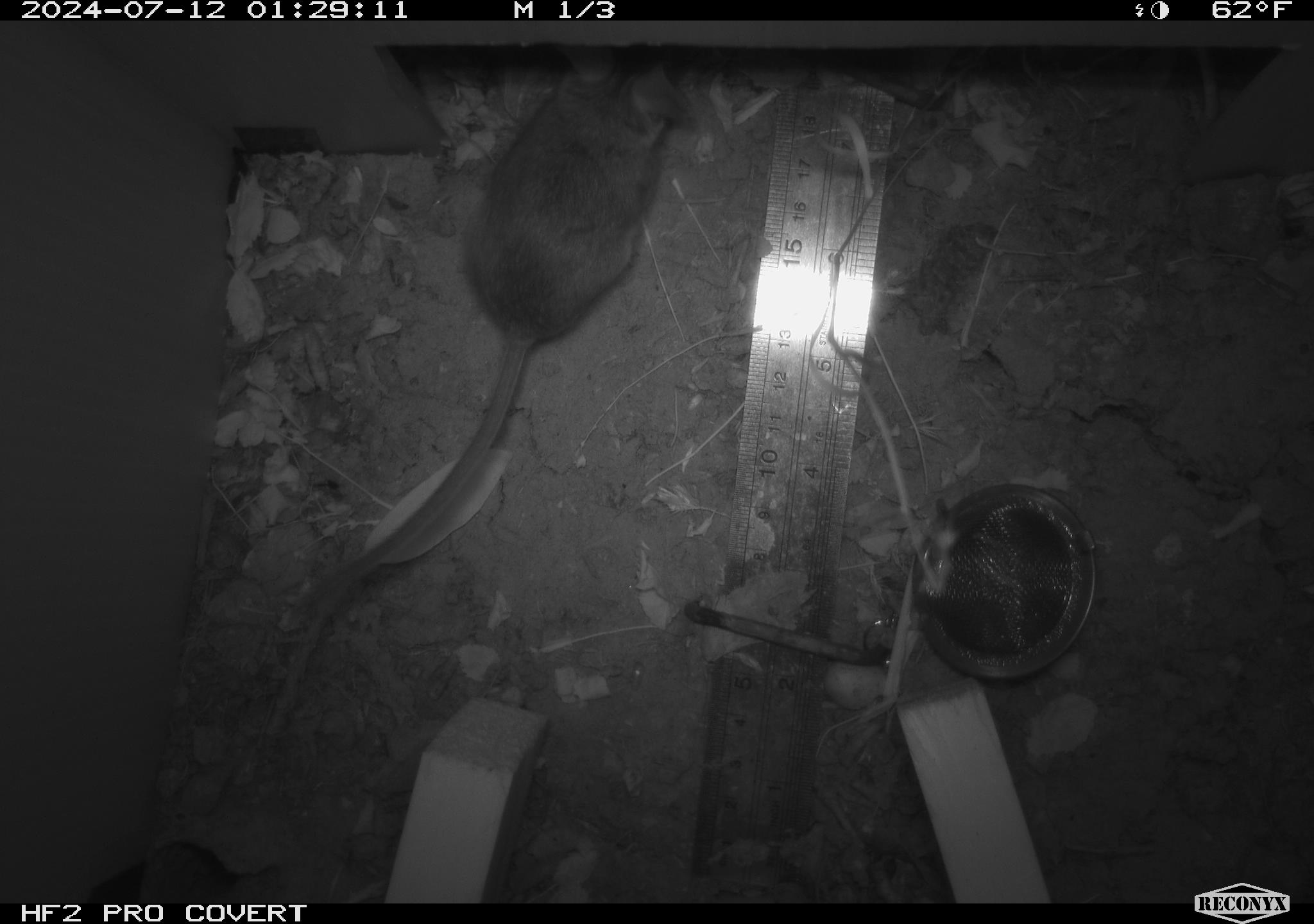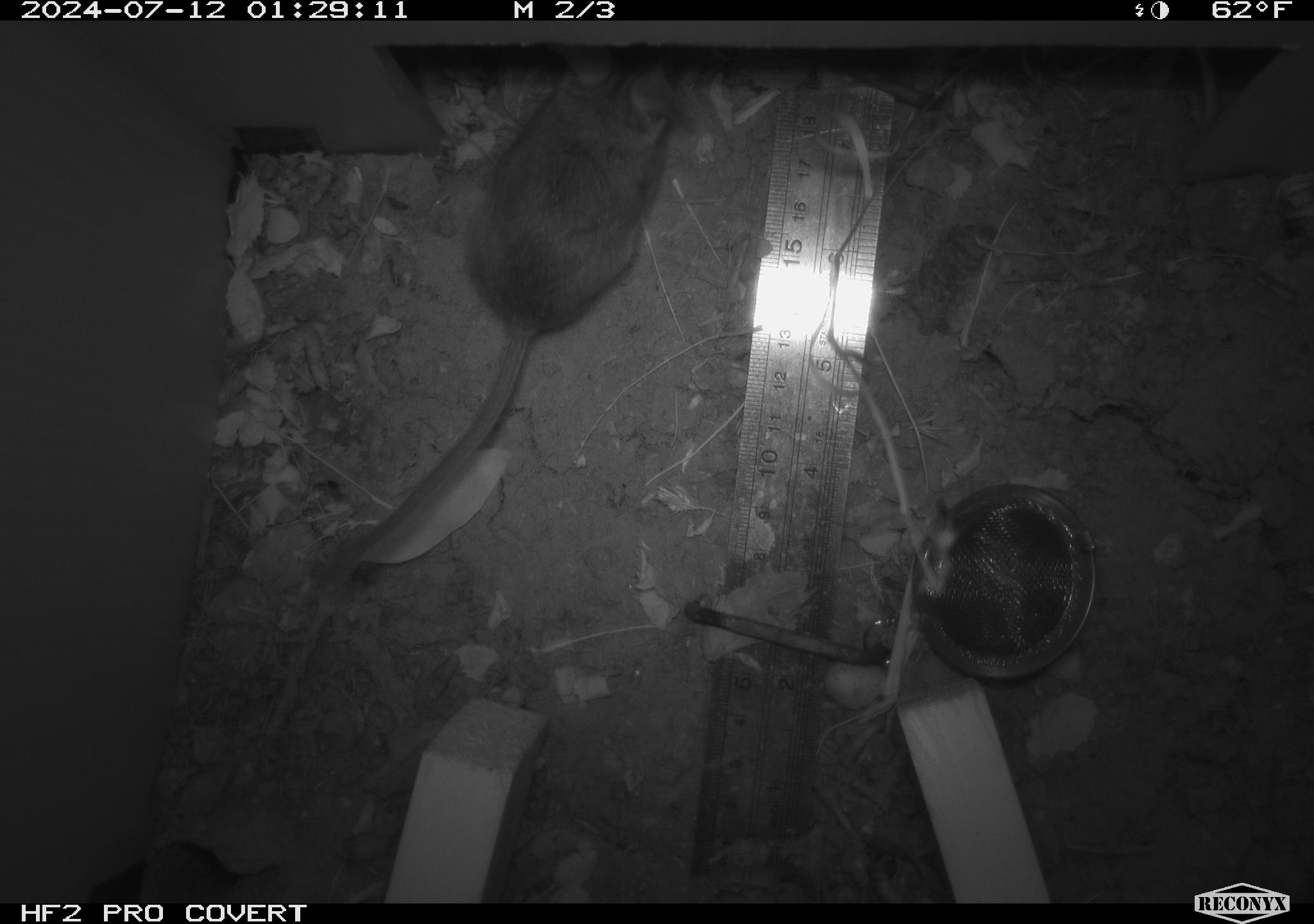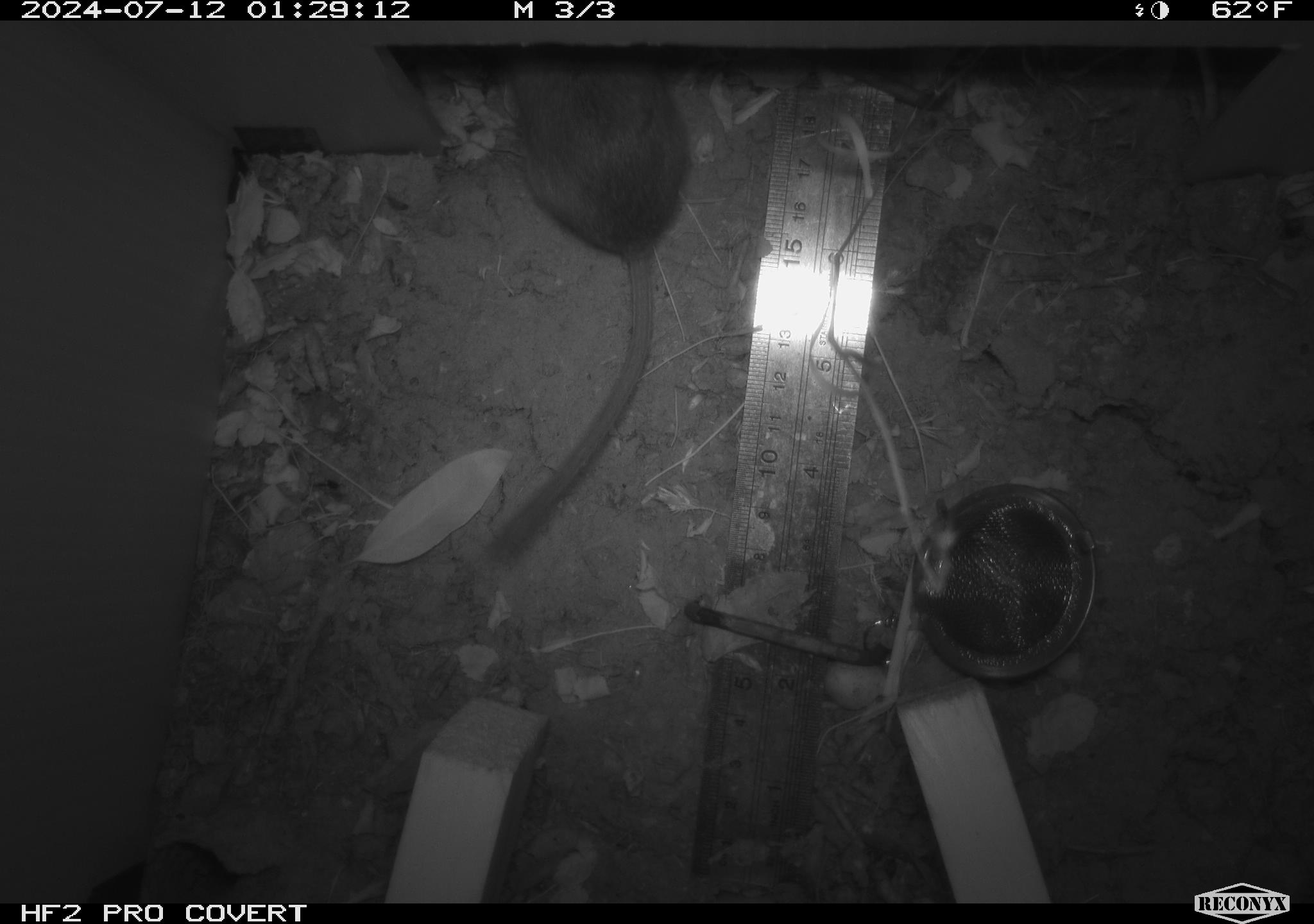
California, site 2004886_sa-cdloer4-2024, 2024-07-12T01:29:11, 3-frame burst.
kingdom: Animalia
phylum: Chordata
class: Mammalia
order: Rodentia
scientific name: Rodentia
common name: rodent